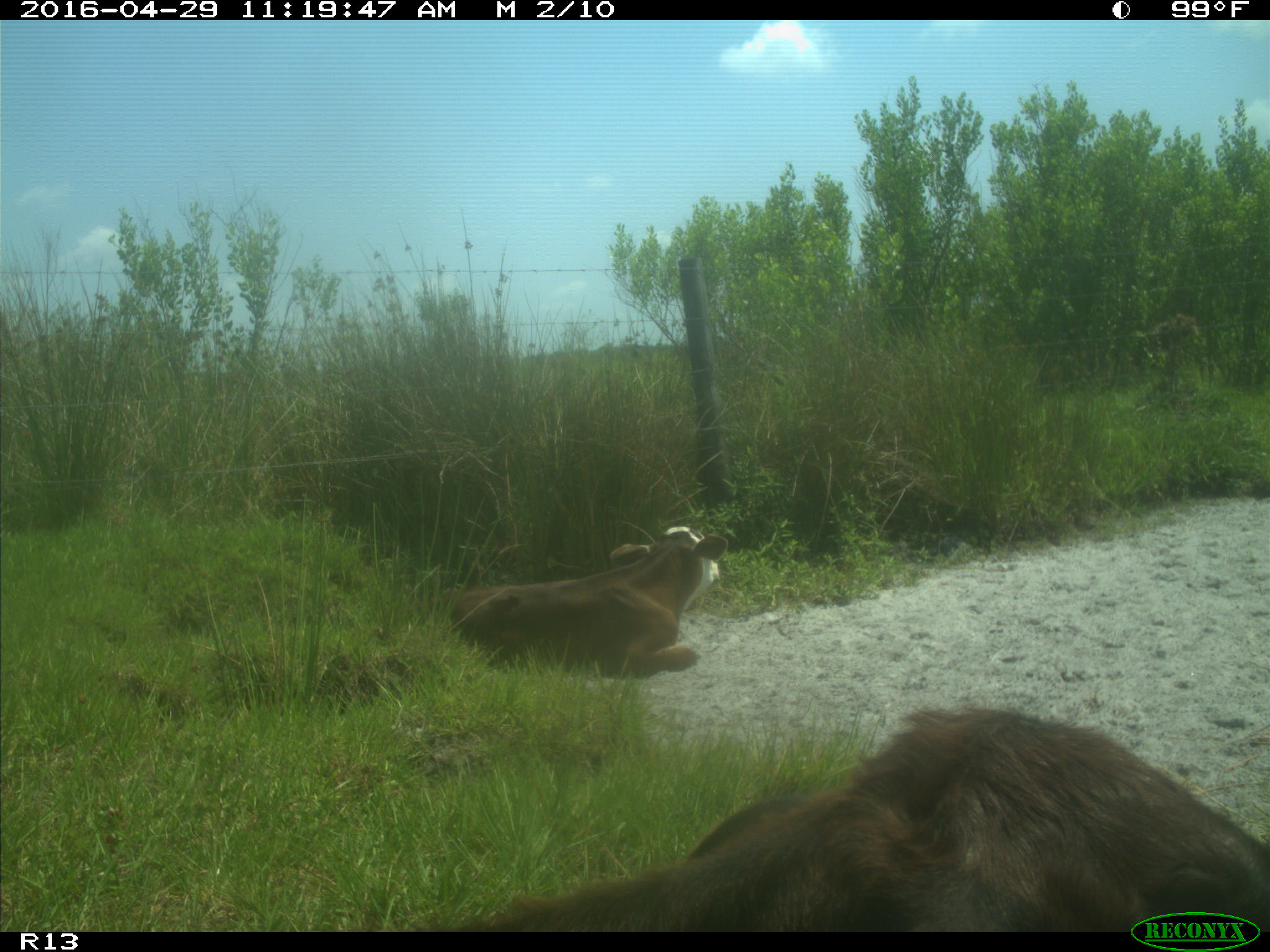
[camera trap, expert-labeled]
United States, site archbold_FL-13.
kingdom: Animalia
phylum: Chordata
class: Mammalia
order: Artiodactyla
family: Bovidae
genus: Bos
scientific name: Bos taurus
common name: domestic cow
Bos taurus (domestic cow).